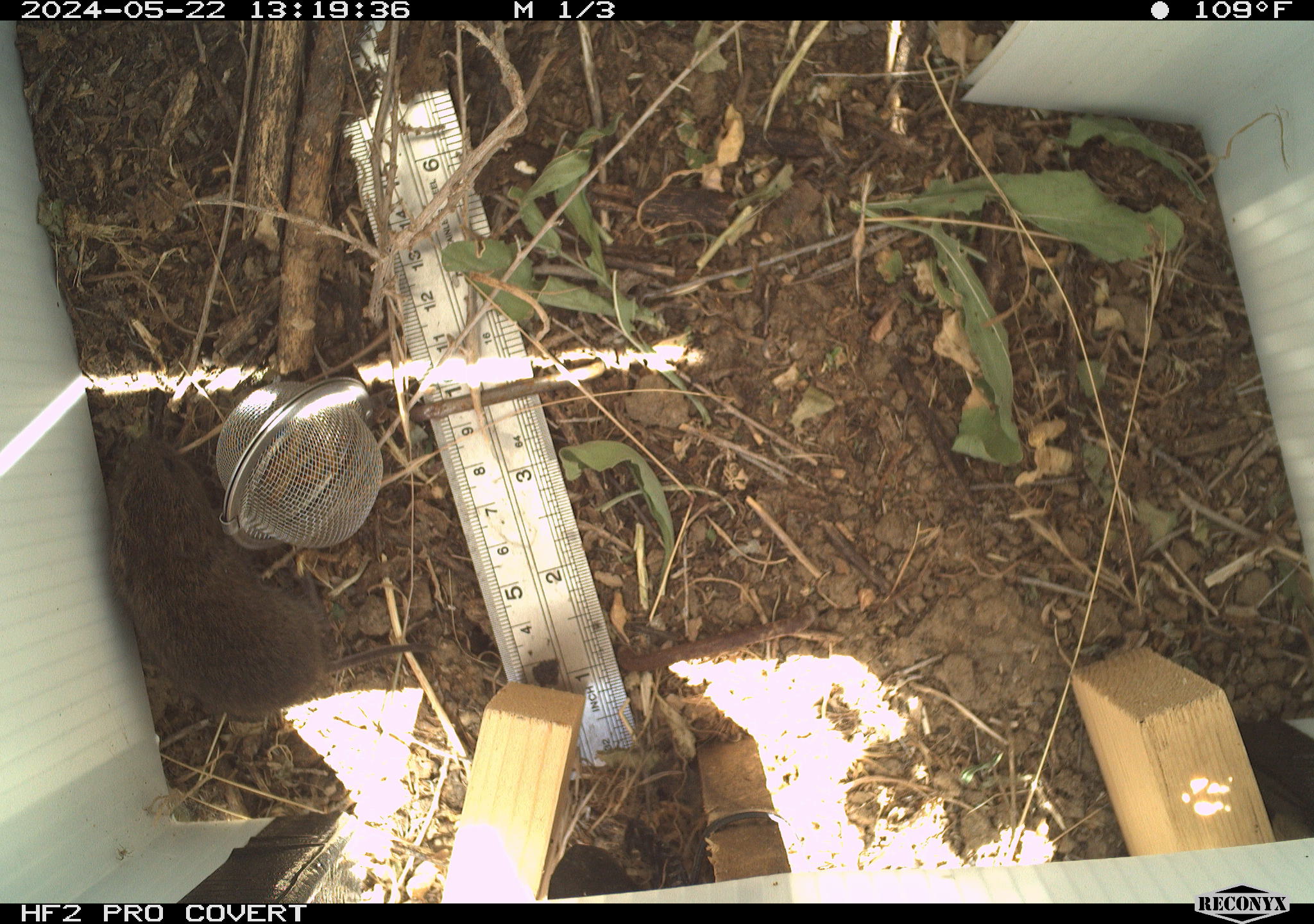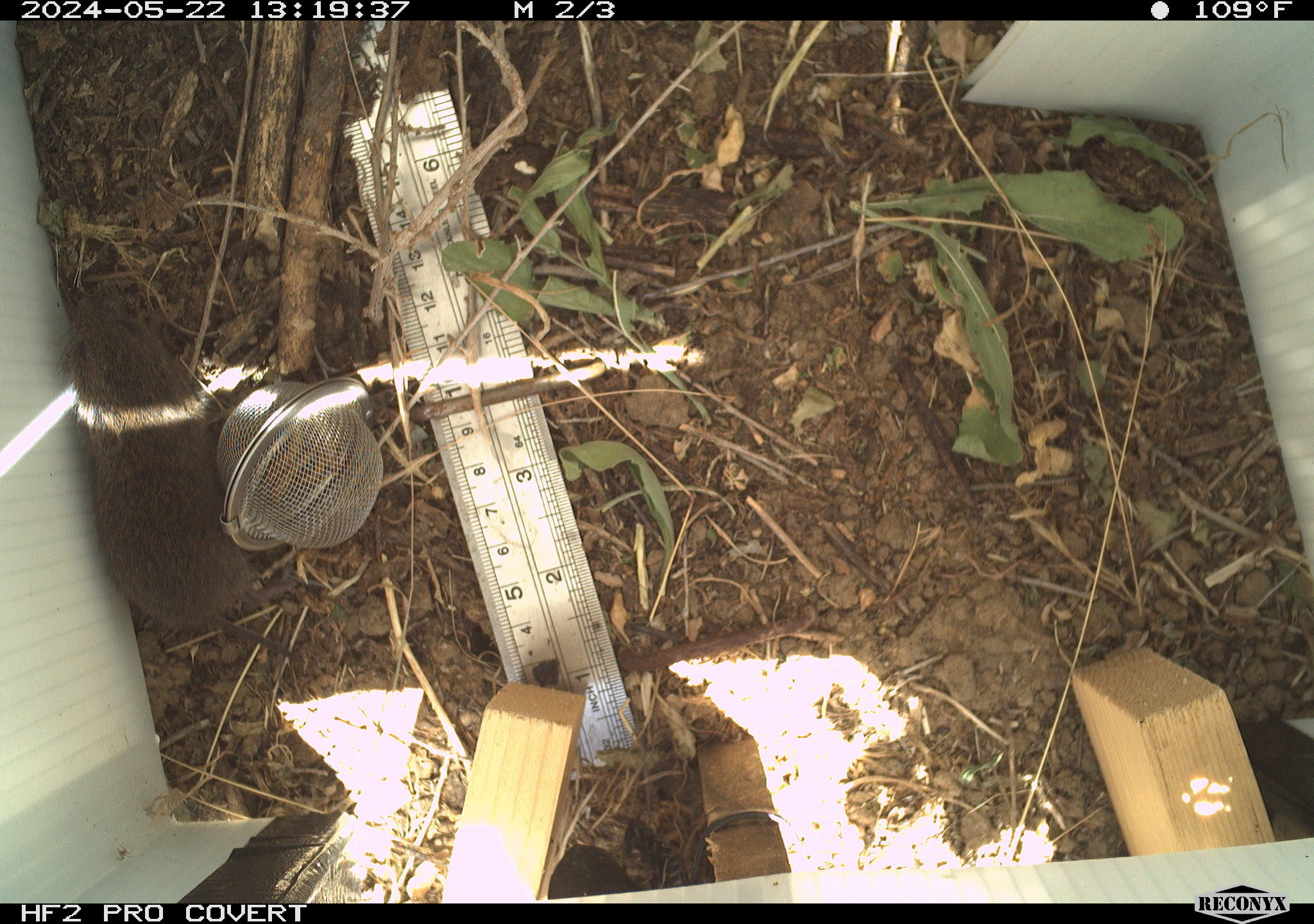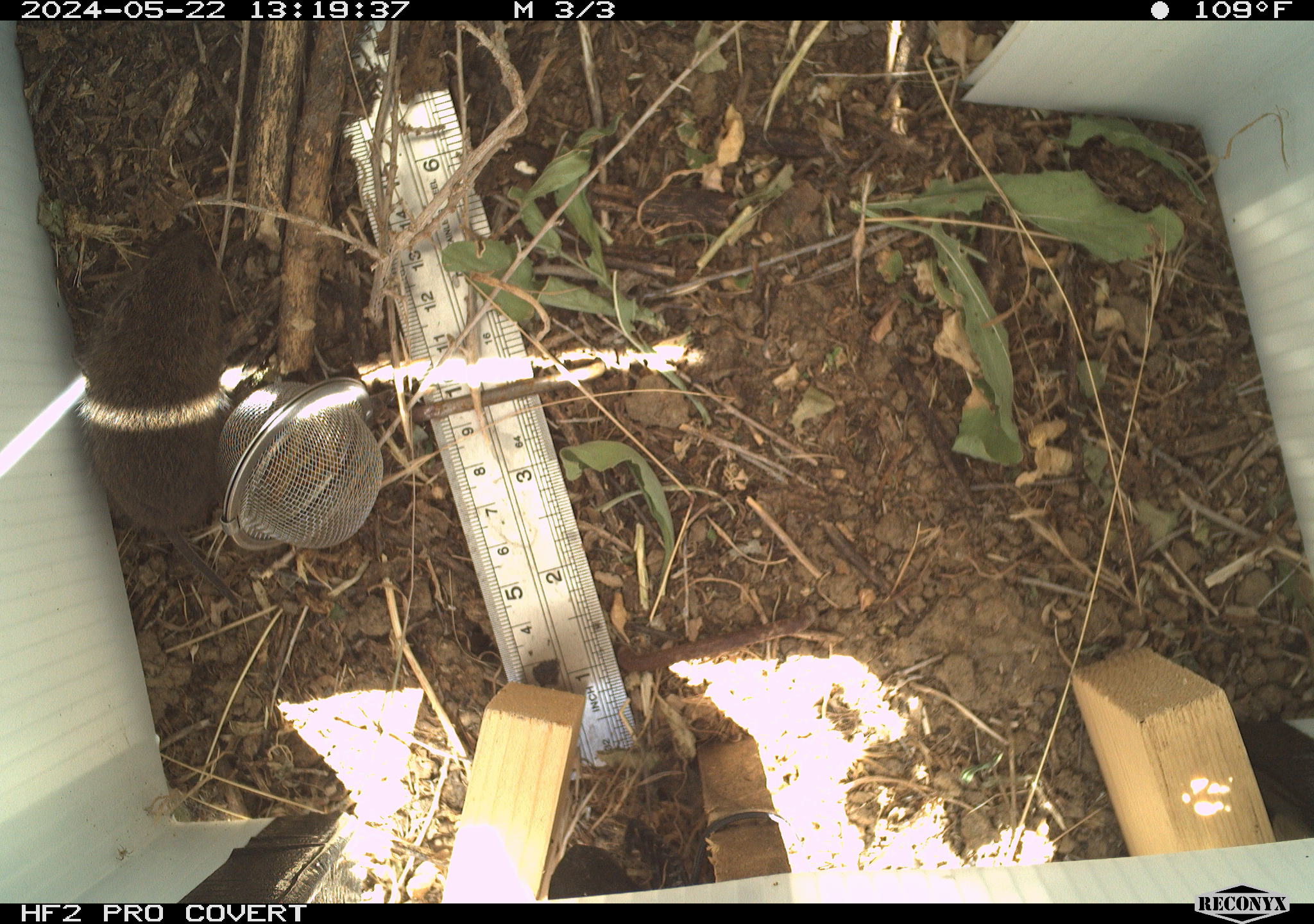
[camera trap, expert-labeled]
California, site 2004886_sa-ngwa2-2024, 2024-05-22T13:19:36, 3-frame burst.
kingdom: Animalia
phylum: Chordata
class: Mammalia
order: Rodentia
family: Cricetidae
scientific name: Arvicolinae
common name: voles, lemmings, and muskrats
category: arvicolinae subfamily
Arvicolinae subfamily (voles, lemmings, and muskrats) (Arvicolinae).